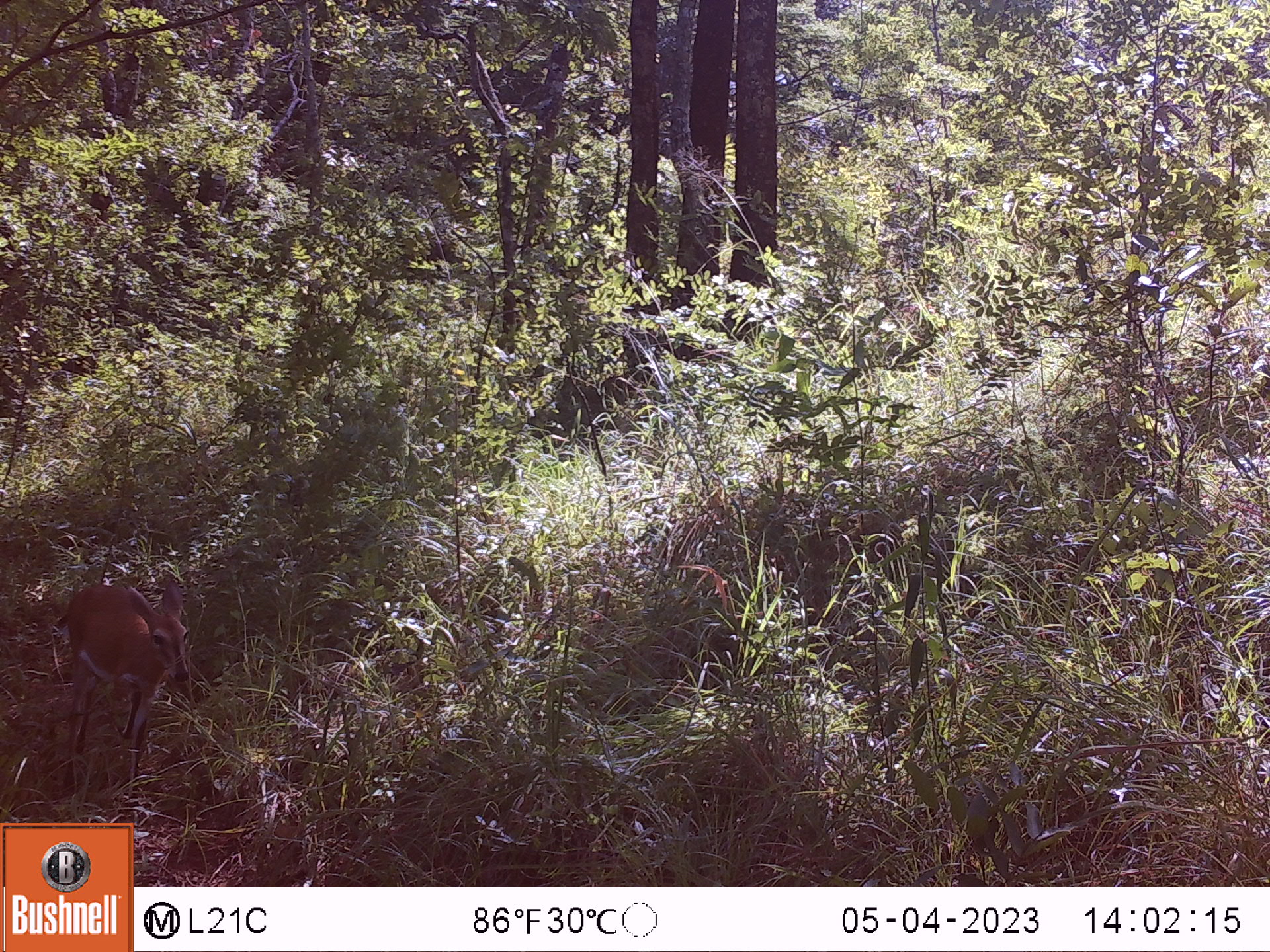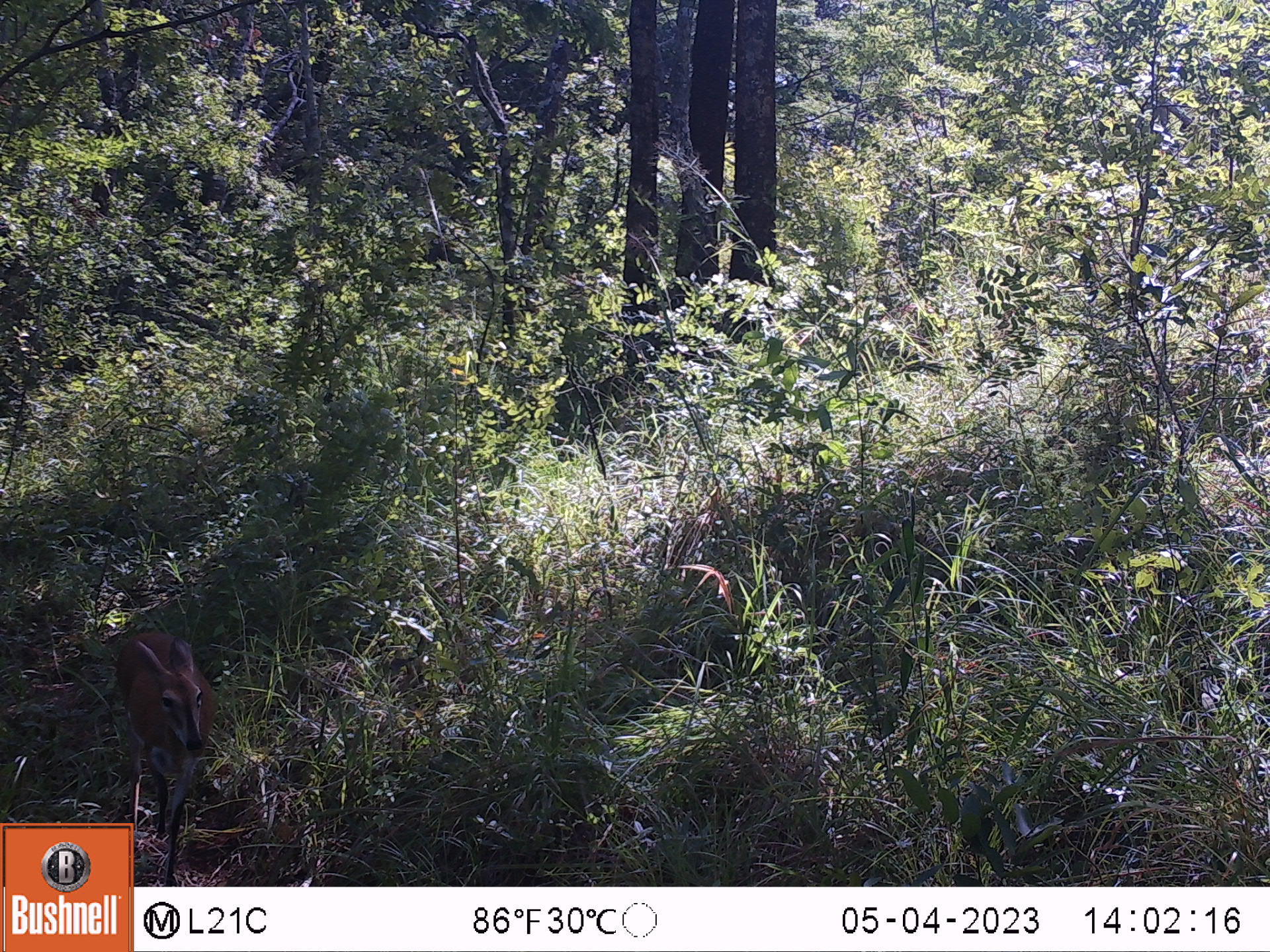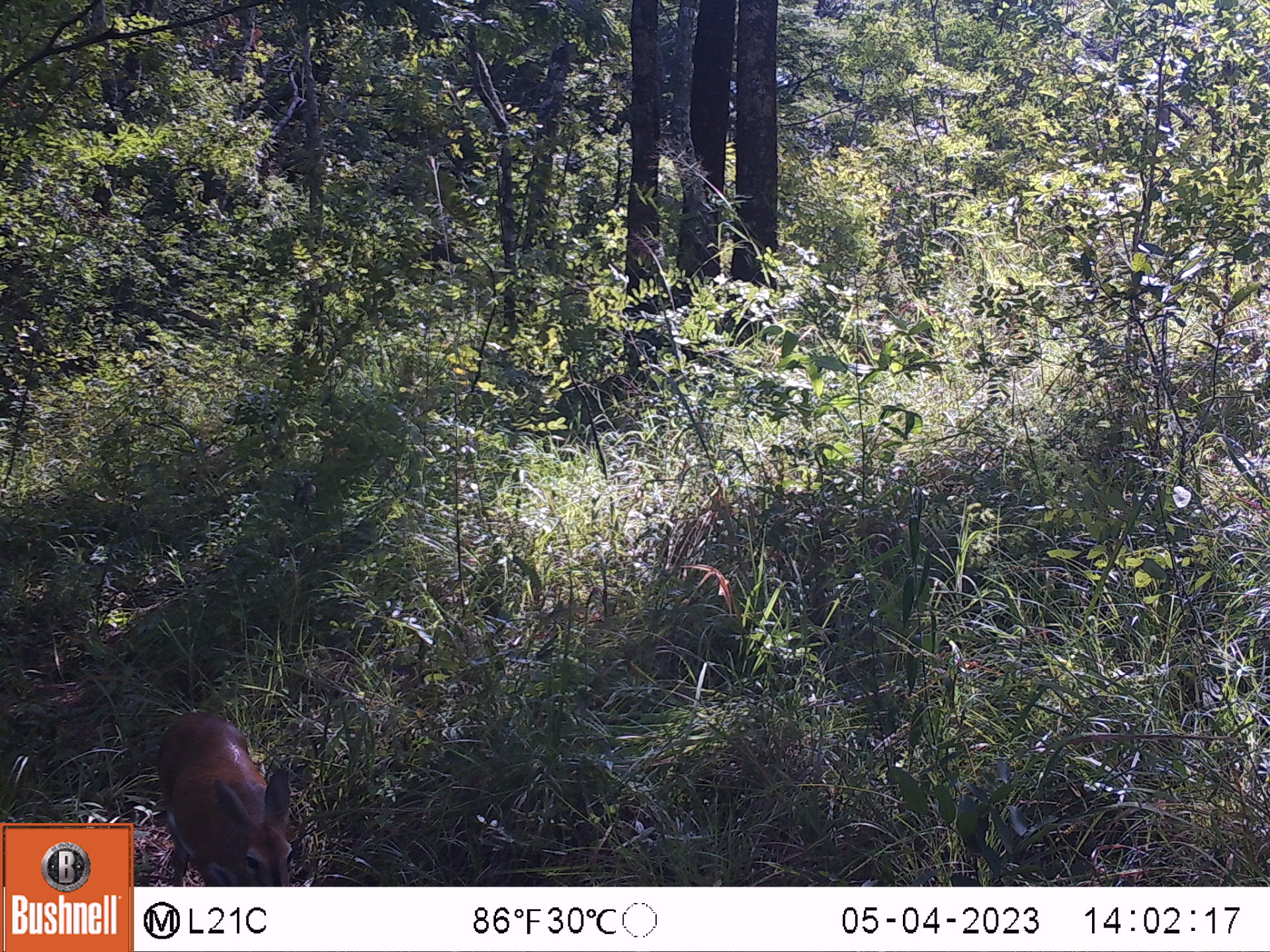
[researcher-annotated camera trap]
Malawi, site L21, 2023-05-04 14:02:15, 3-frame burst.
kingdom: Animalia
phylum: Chordata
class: Mammalia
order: Artiodactyla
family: Bovidae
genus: Sylvicapra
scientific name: Sylvicapra grimmia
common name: common duiker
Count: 1.